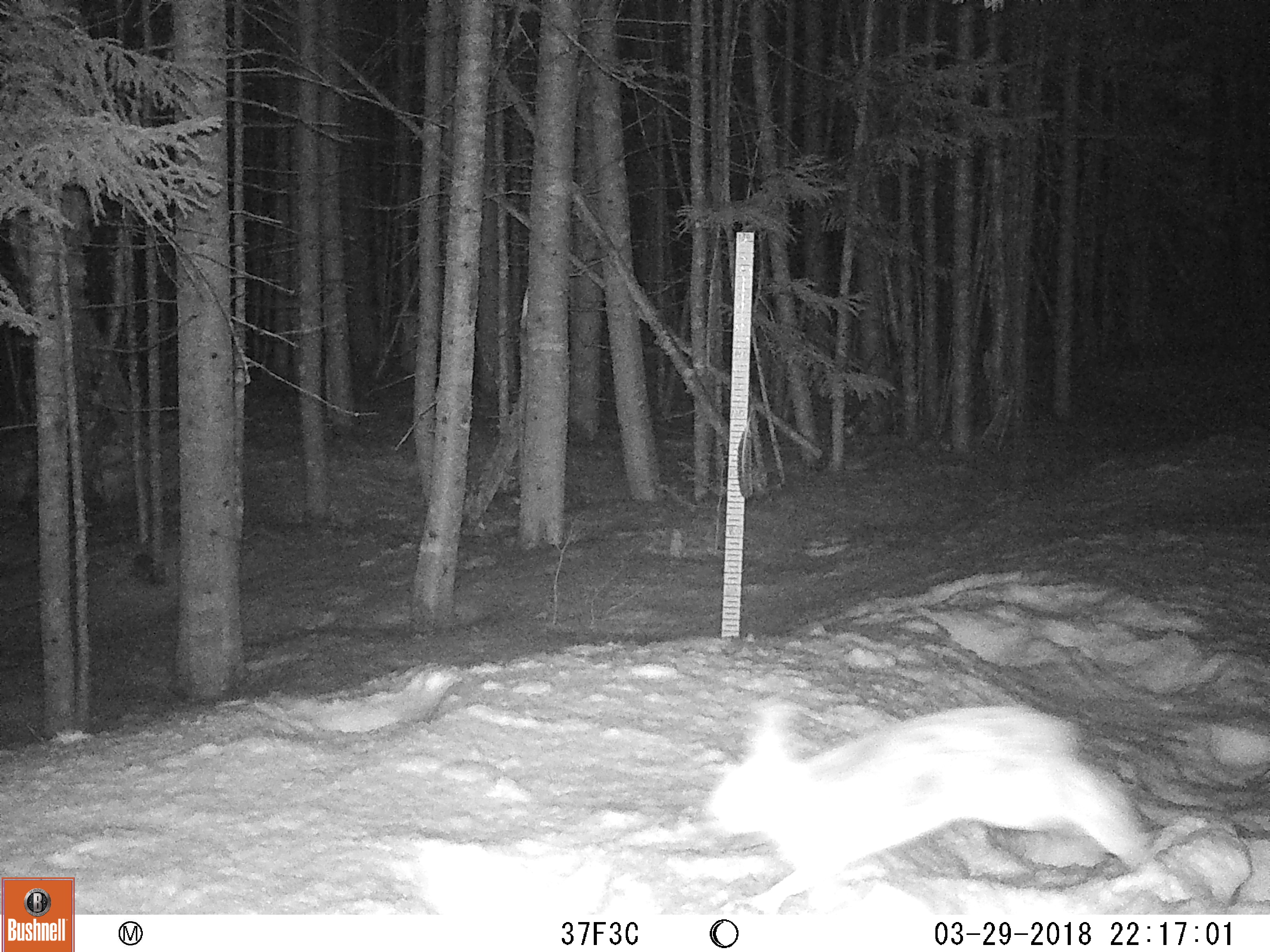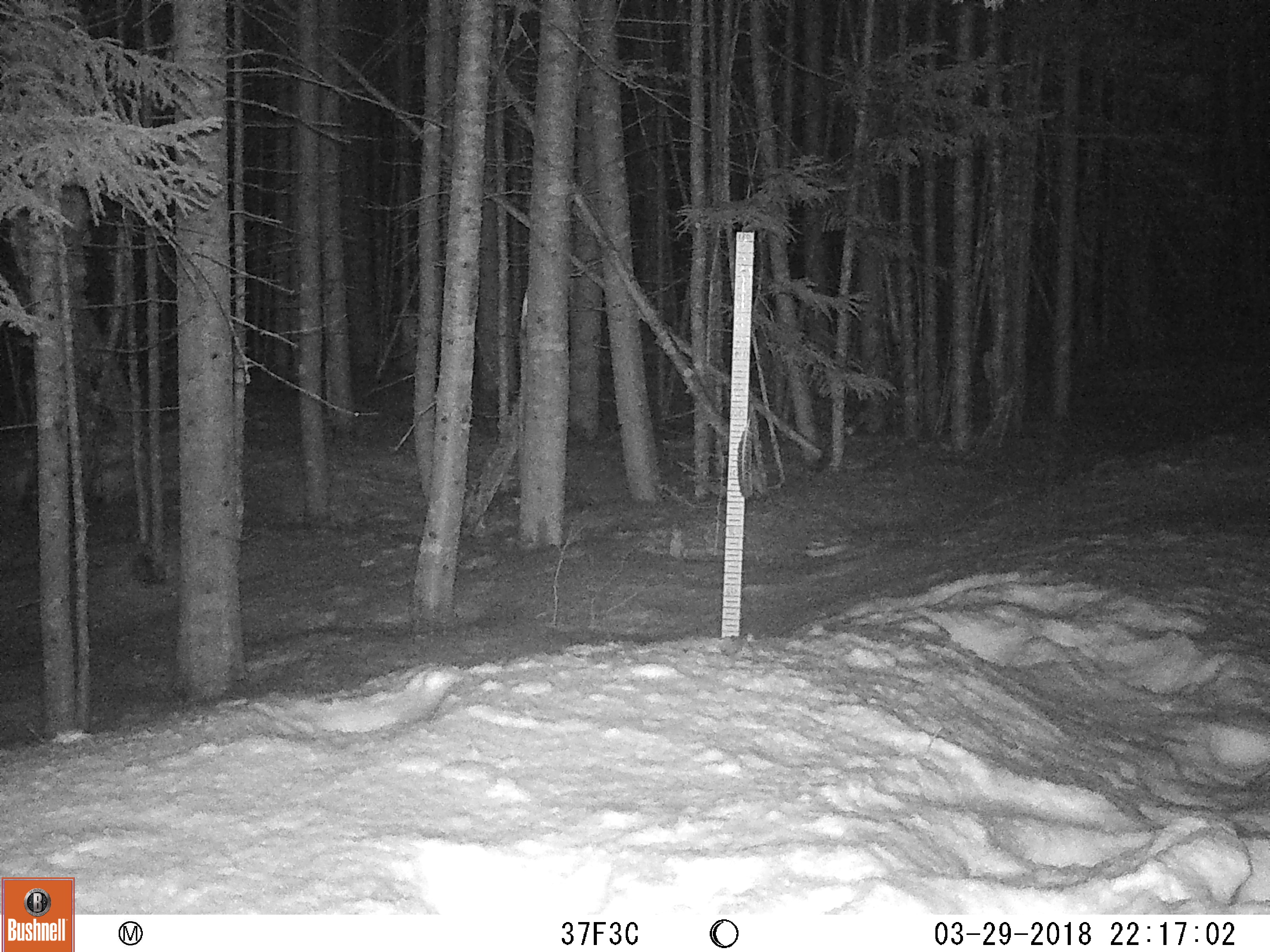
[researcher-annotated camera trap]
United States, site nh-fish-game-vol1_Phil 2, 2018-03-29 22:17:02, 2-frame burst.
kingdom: Animalia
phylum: Chordata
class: Mammalia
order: Lagomorpha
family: Leporidae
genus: Lepus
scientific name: Lepus americanus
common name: snowshoe hare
Snowshoe hare (Lepus americanus).